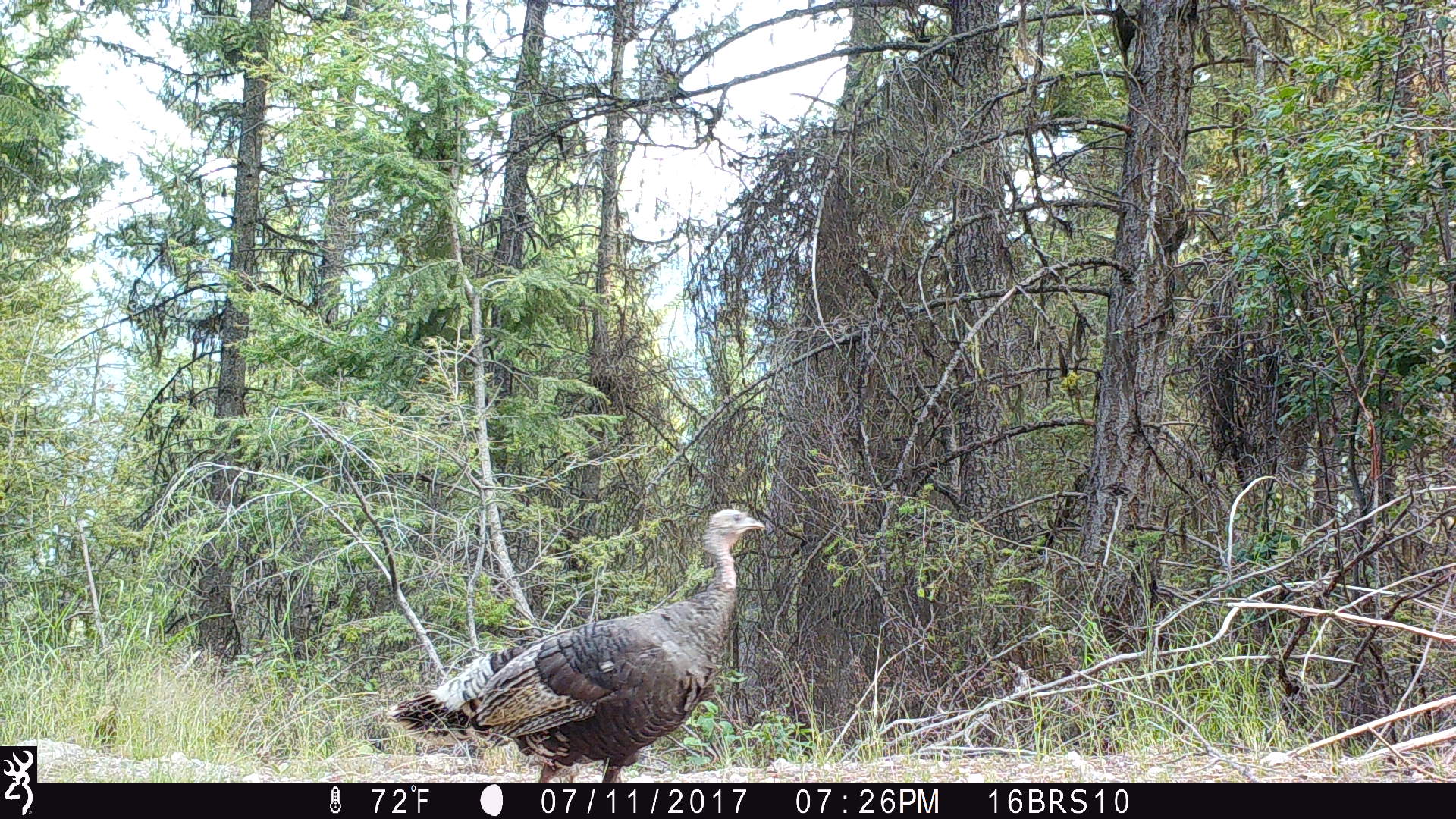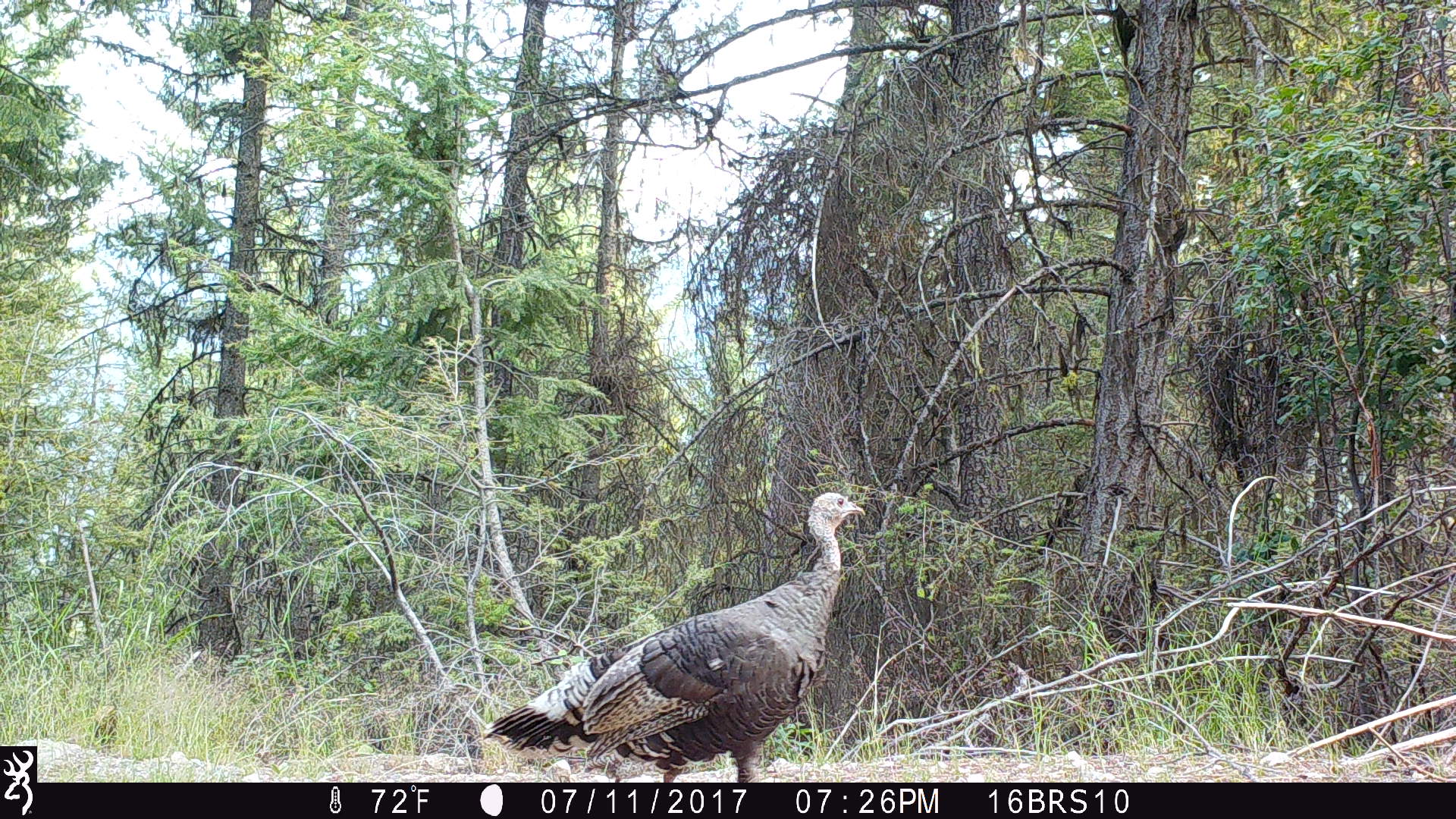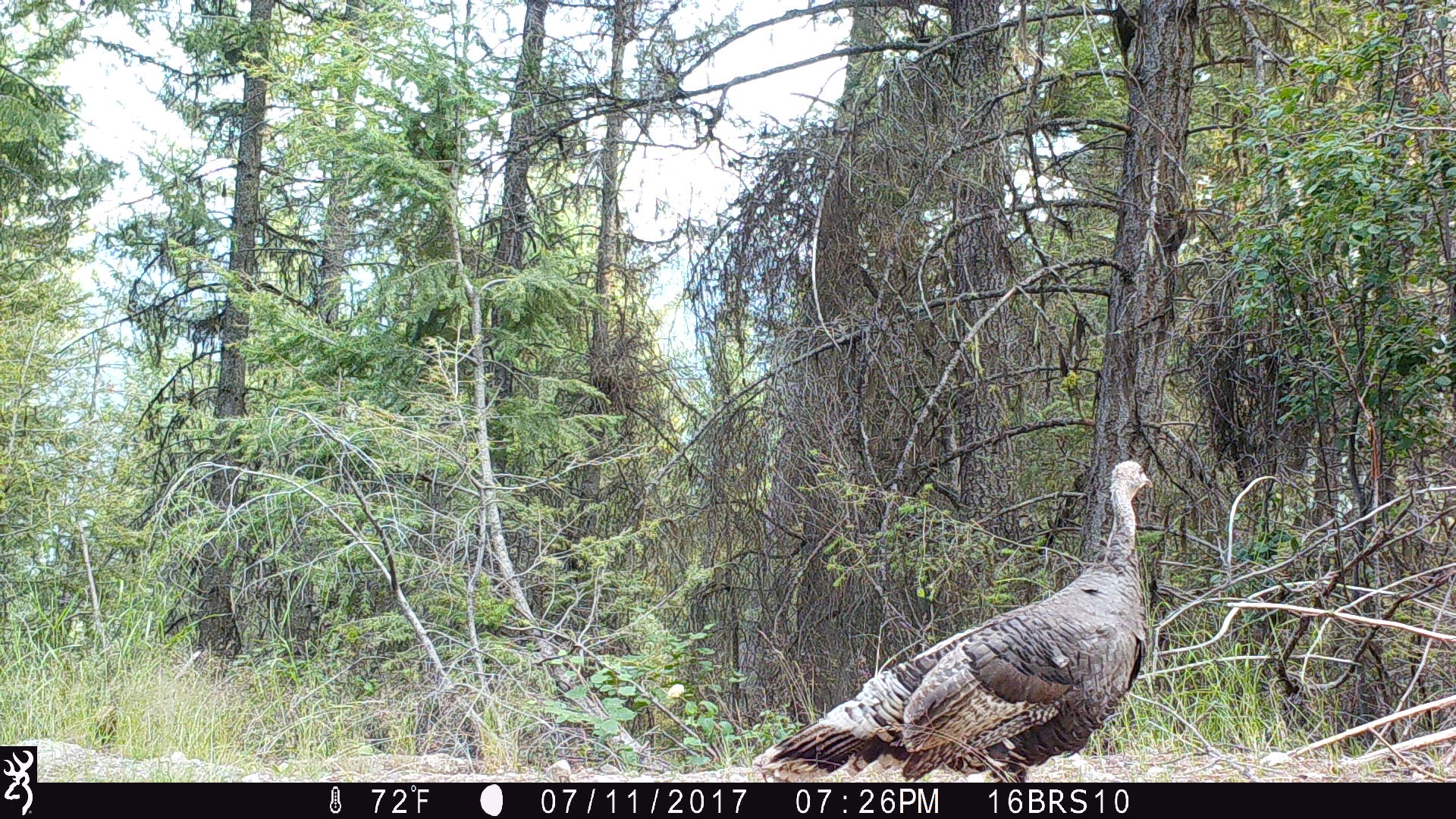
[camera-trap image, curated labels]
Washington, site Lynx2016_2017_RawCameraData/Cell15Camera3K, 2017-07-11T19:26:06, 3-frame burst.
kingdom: Animalia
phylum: Chordata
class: Aves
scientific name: Aves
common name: birds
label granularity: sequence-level